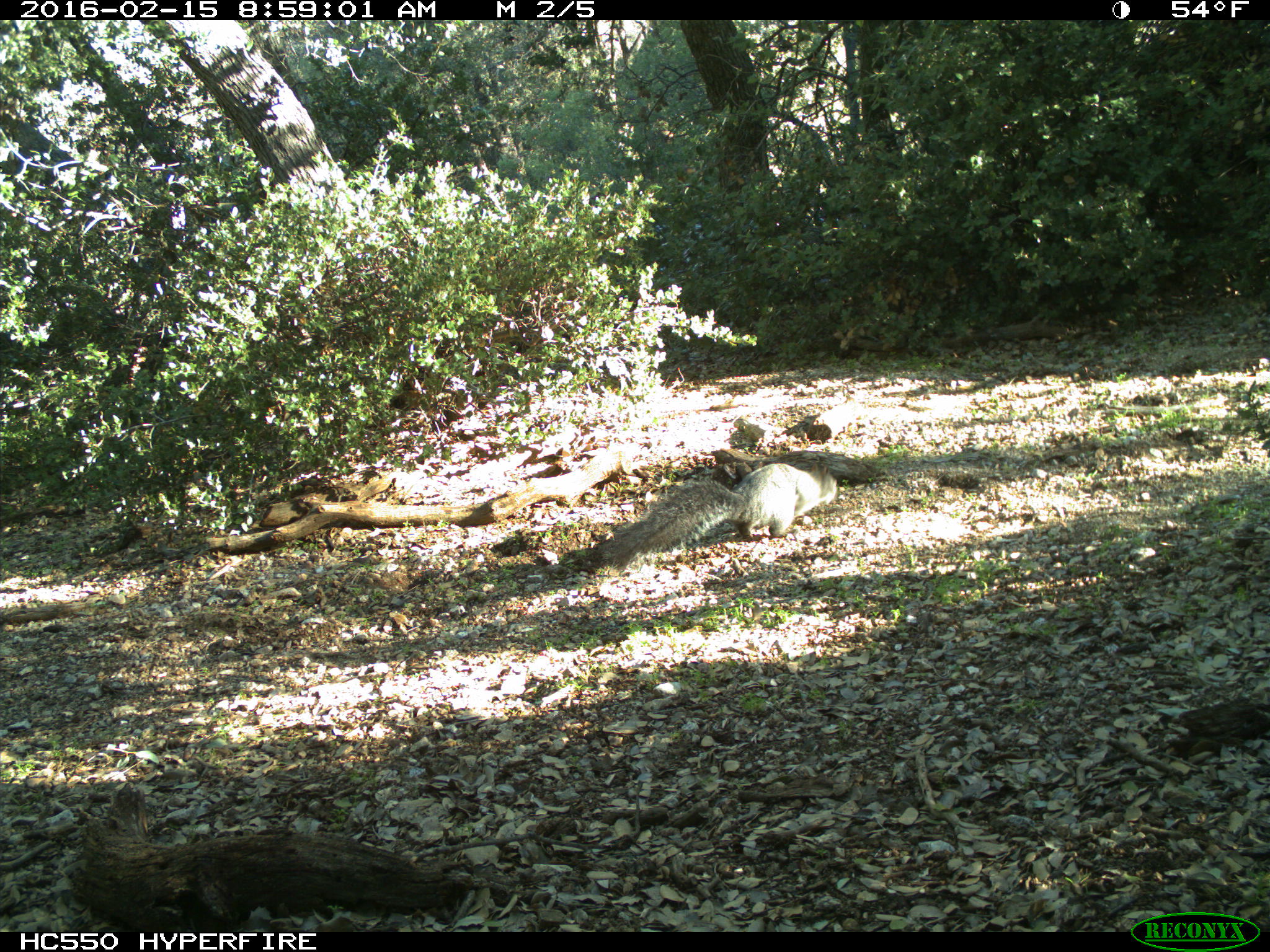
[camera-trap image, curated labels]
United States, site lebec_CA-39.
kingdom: Animalia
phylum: Chordata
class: Mammalia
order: Rodentia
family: Sciuridae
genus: Sciurus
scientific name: Sciurus carolinensis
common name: eastern gray squirrel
Sciurus carolinensis (eastern gray squirrel).